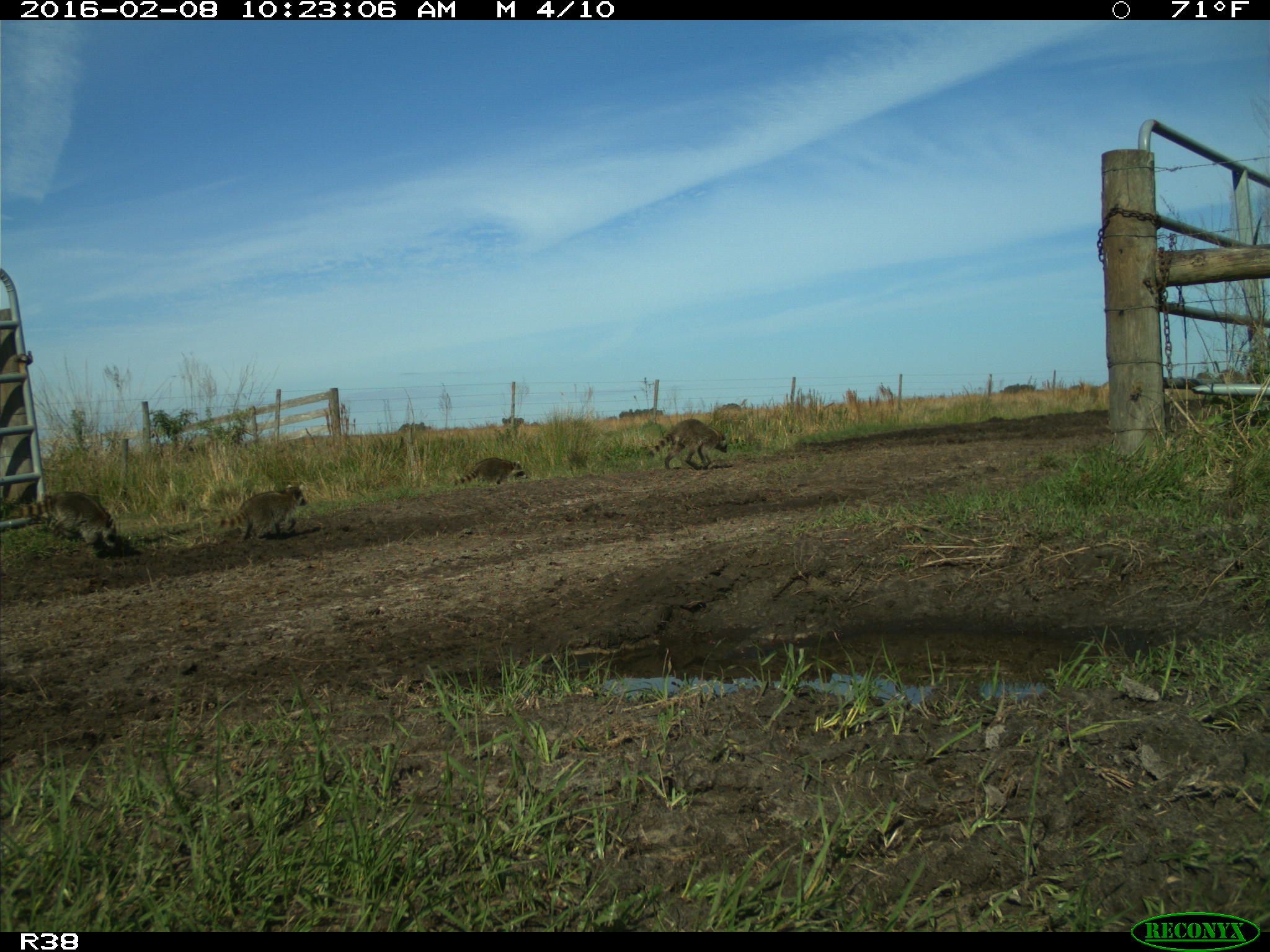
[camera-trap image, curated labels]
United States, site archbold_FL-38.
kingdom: Animalia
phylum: Chordata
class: Mammalia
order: Carnivora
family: Procyonidae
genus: Procyon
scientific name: Procyon lotor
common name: common raccoon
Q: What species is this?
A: Procyon lotor (common raccoon).